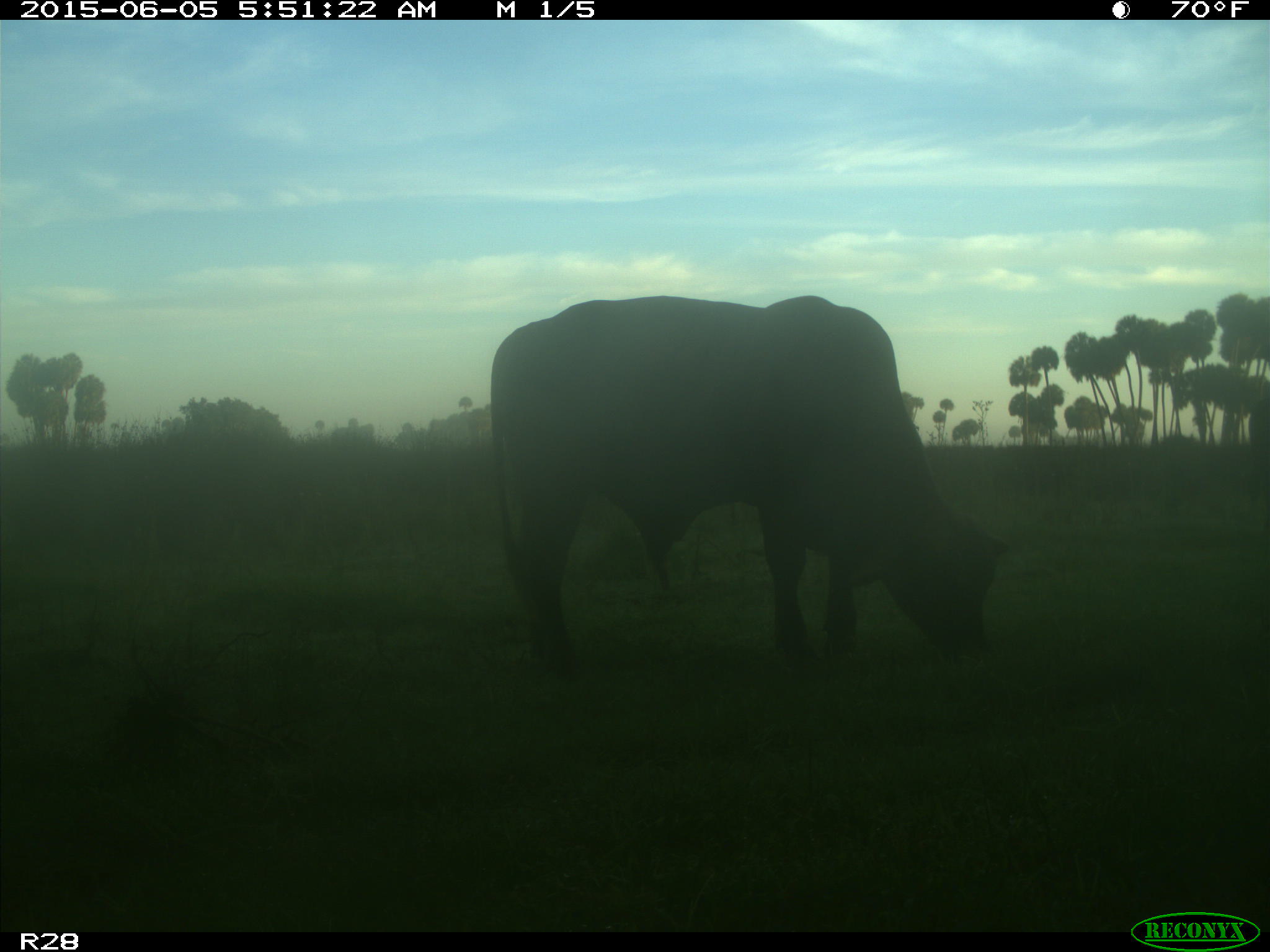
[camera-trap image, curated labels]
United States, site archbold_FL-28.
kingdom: Animalia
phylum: Chordata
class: Mammalia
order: Artiodactyla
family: Bovidae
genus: Bos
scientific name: Bos taurus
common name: domestic cow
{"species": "Bos taurus (domestic cow)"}